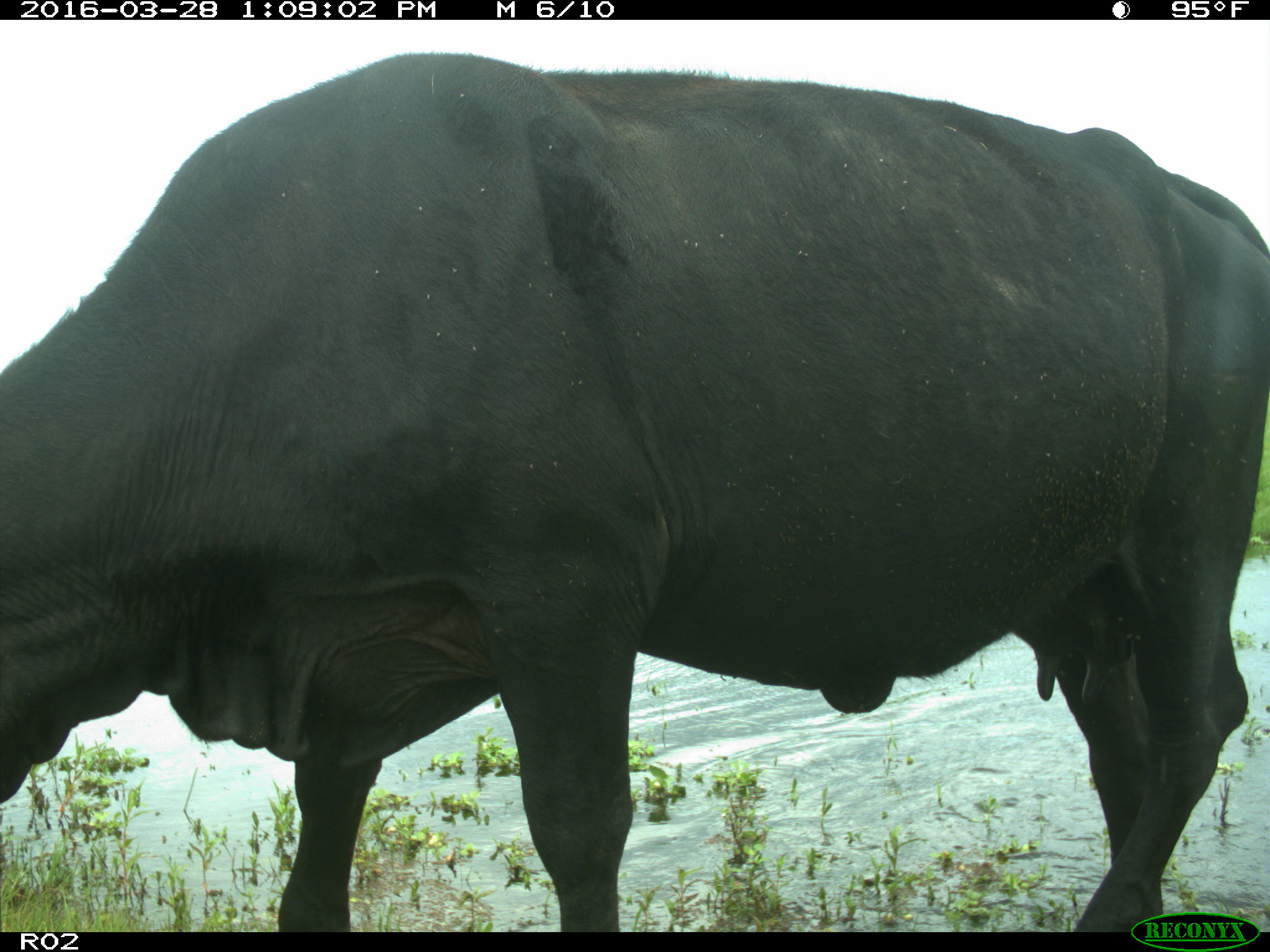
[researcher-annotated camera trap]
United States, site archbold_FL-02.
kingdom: Animalia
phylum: Chordata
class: Mammalia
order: Artiodactyla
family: Bovidae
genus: Bos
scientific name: Bos taurus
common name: domestic cow